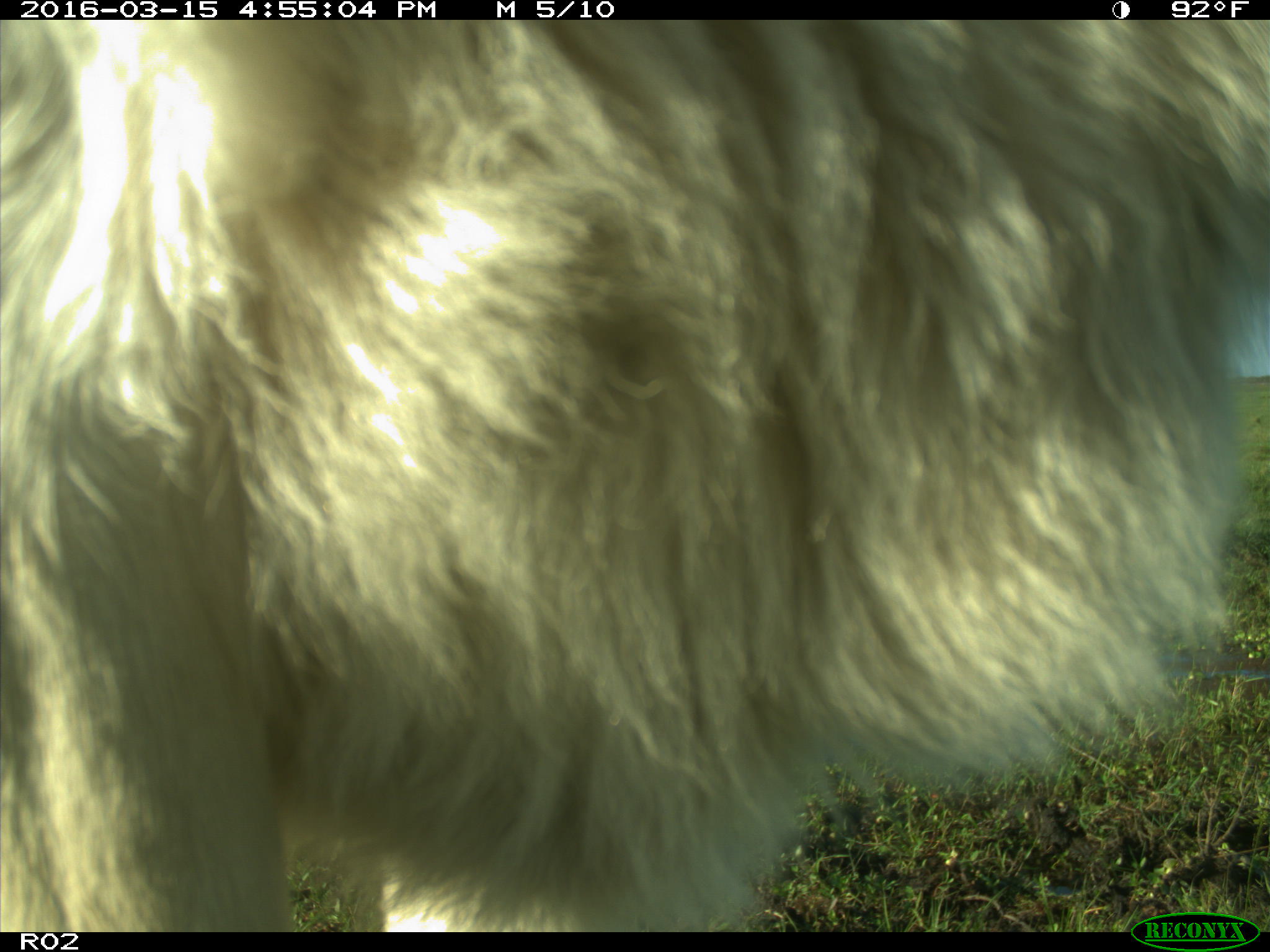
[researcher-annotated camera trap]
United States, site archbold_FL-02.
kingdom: Animalia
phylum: Chordata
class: Mammalia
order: Artiodactyla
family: Bovidae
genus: Bos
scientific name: Bos taurus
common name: domestic cow